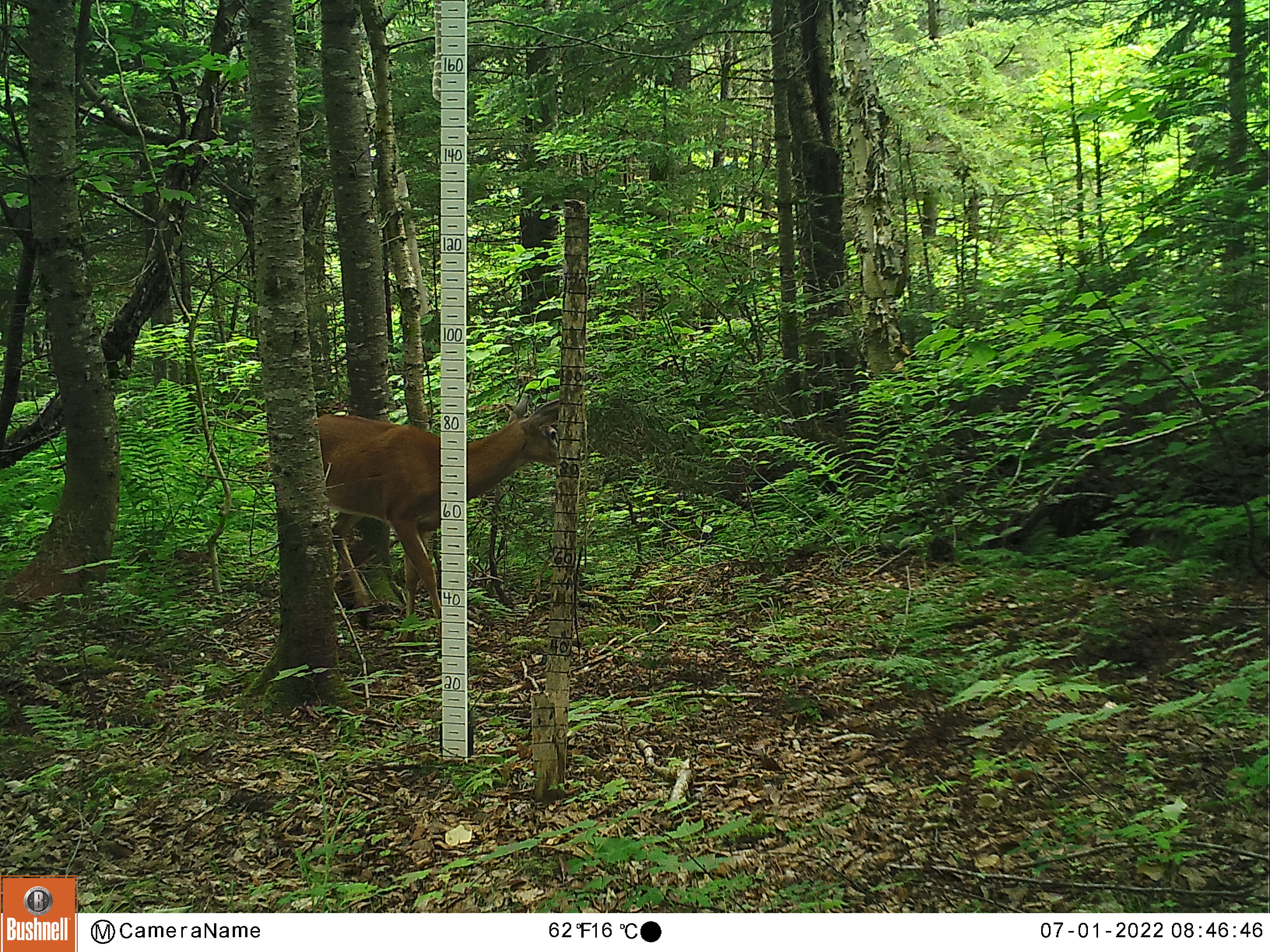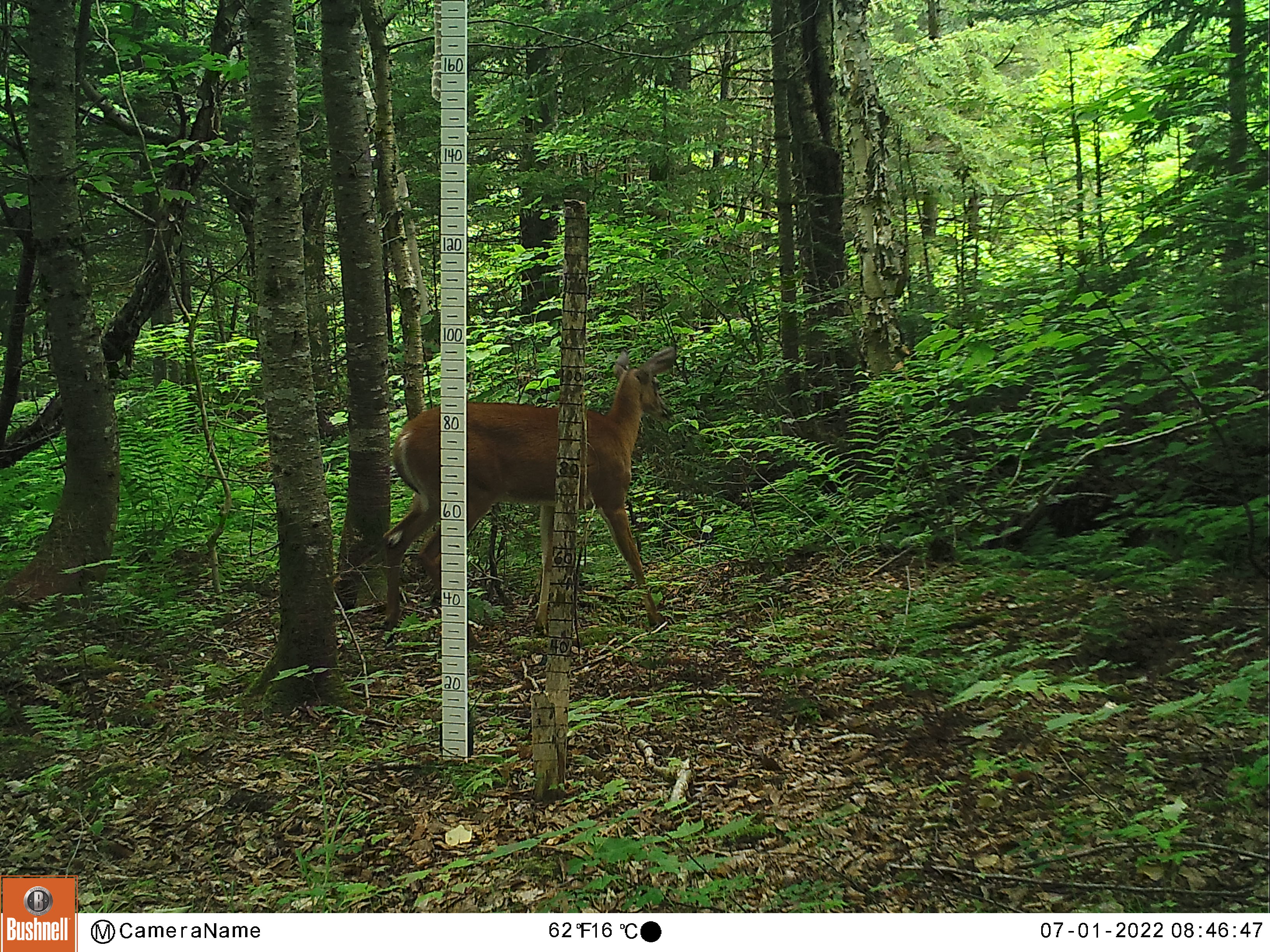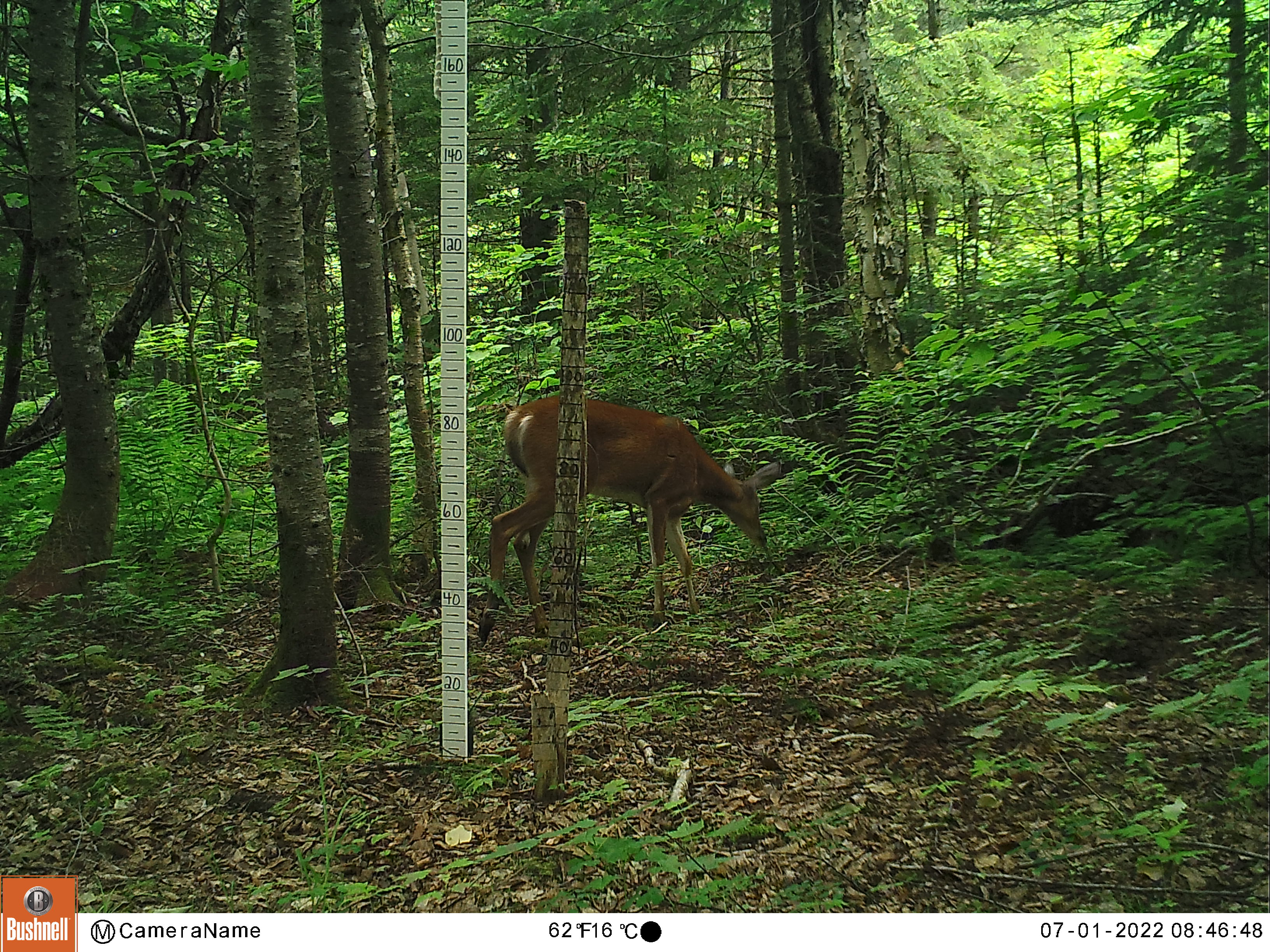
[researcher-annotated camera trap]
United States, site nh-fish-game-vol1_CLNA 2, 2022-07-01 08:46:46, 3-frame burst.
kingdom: Animalia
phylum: Chordata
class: Mammalia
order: Artiodactyla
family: Cervidae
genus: Odocoileus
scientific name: Odocoileus virginianus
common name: white-tailed deer